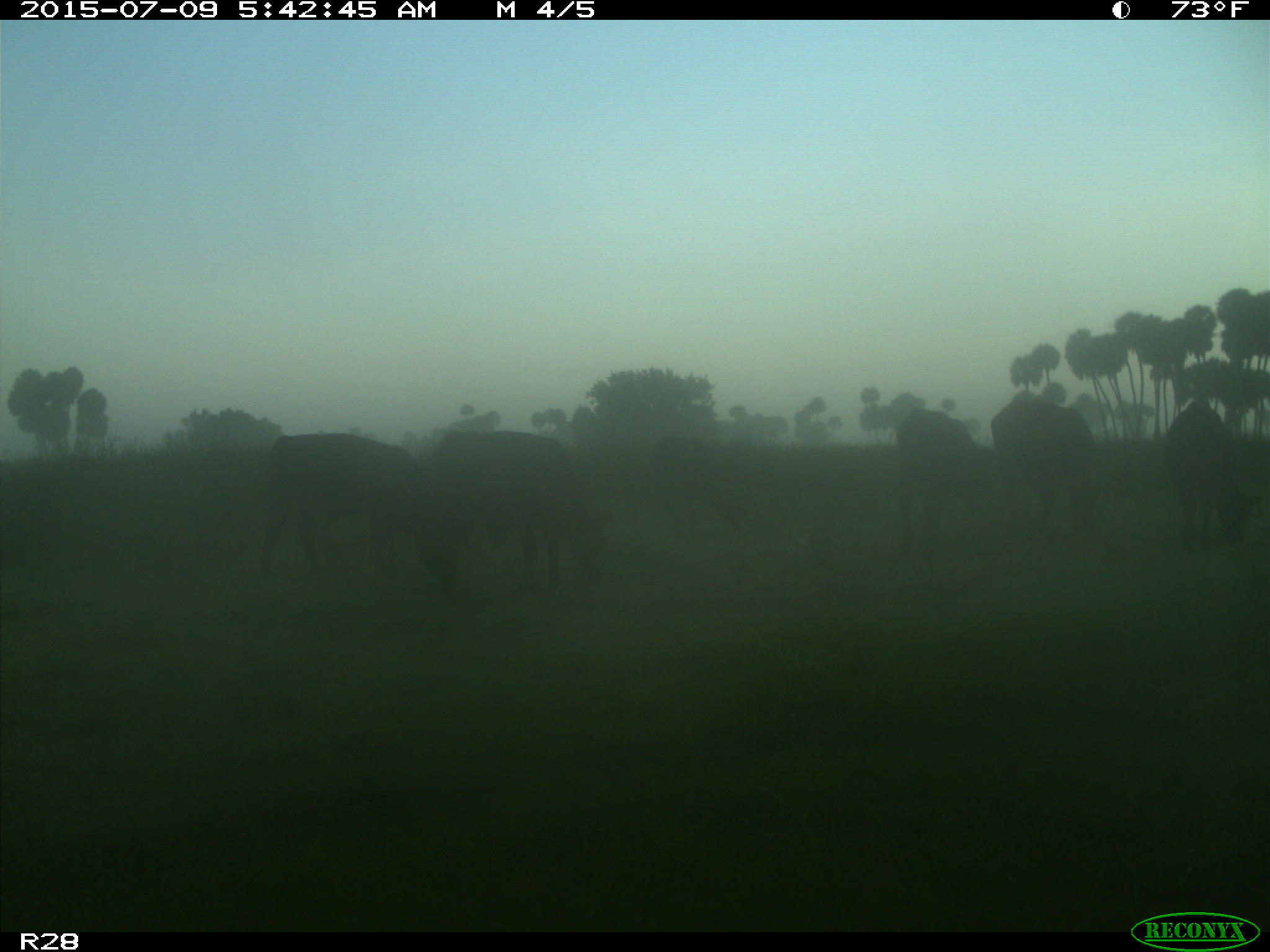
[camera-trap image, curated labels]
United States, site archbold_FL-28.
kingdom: Animalia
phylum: Chordata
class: Mammalia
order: Artiodactyla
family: Bovidae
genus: Bos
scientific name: Bos taurus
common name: domestic cow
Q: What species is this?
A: Bos taurus (domestic cow).